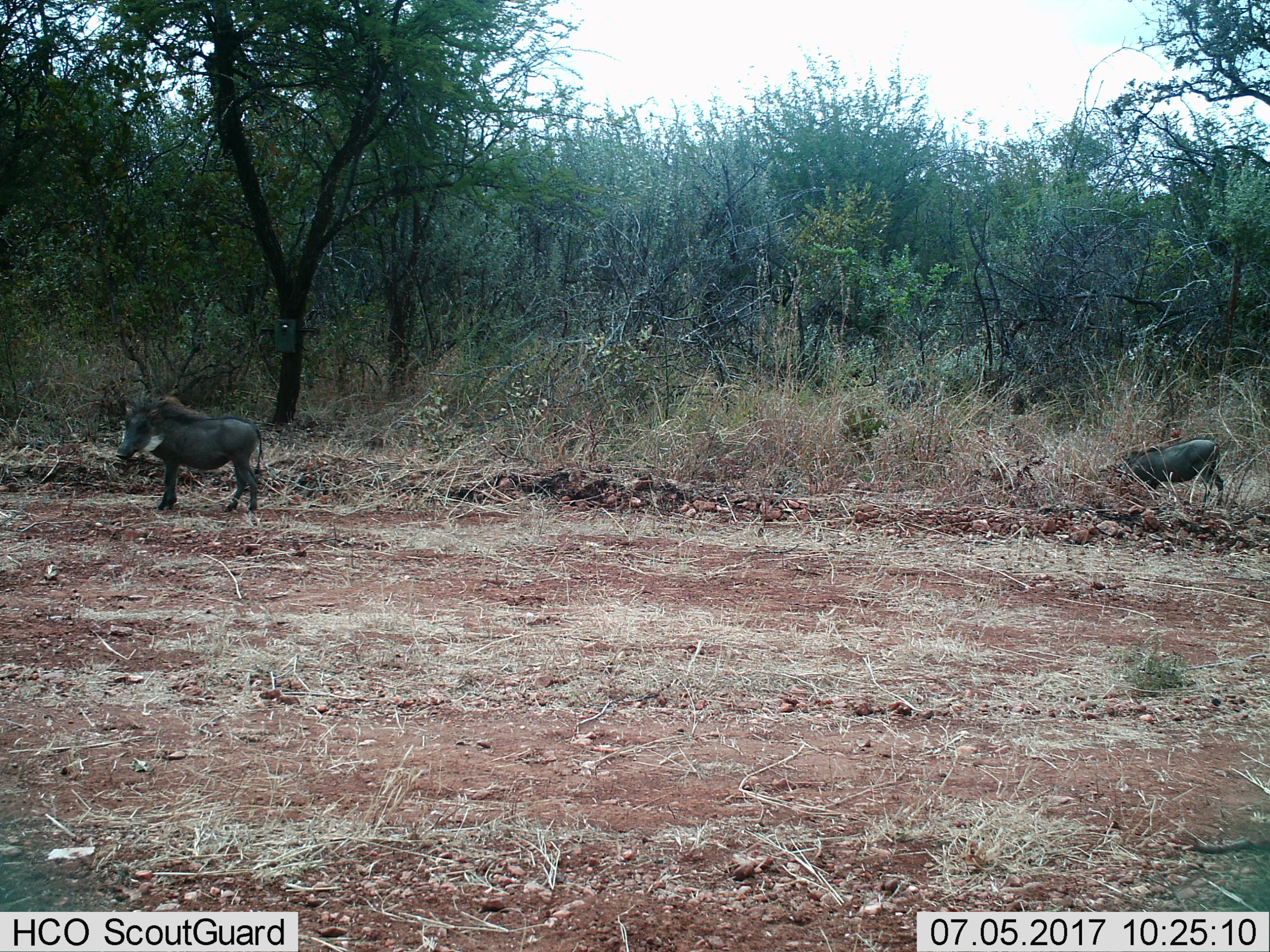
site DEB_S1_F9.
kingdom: Animalia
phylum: Chordata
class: Mammalia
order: Artiodactyla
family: Suidae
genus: Phacochoerus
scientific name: Phacochoerus africanus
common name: warthog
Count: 2.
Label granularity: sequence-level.